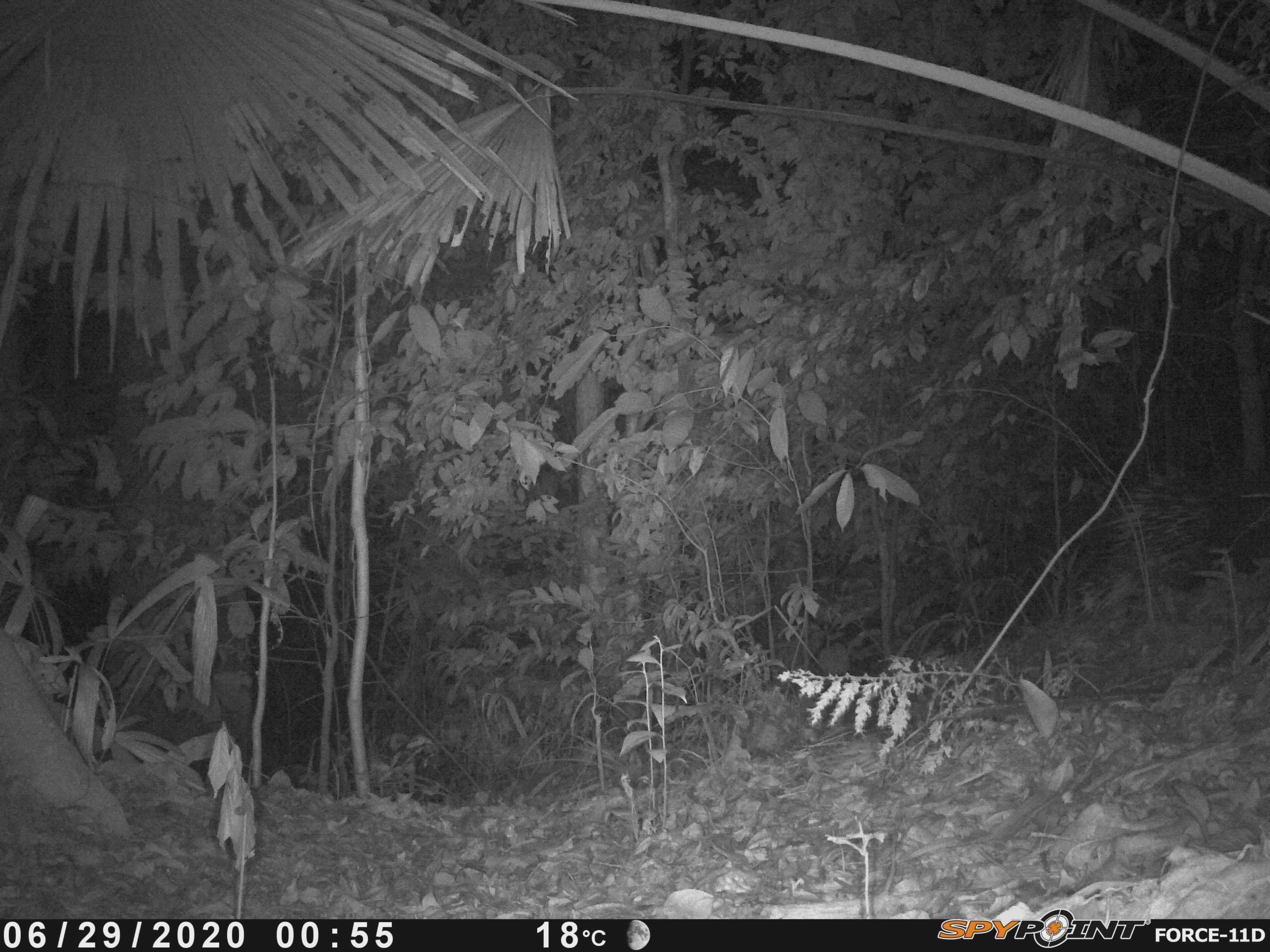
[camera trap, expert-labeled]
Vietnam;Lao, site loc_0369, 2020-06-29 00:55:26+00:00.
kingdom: Animalia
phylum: Chordata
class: Mammalia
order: Rodentia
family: Hystricidae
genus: Hystrix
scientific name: Hystrix brachyura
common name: malayan porcupine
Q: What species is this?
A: Malayan porcupine (Hystrix brachyura).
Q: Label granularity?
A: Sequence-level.